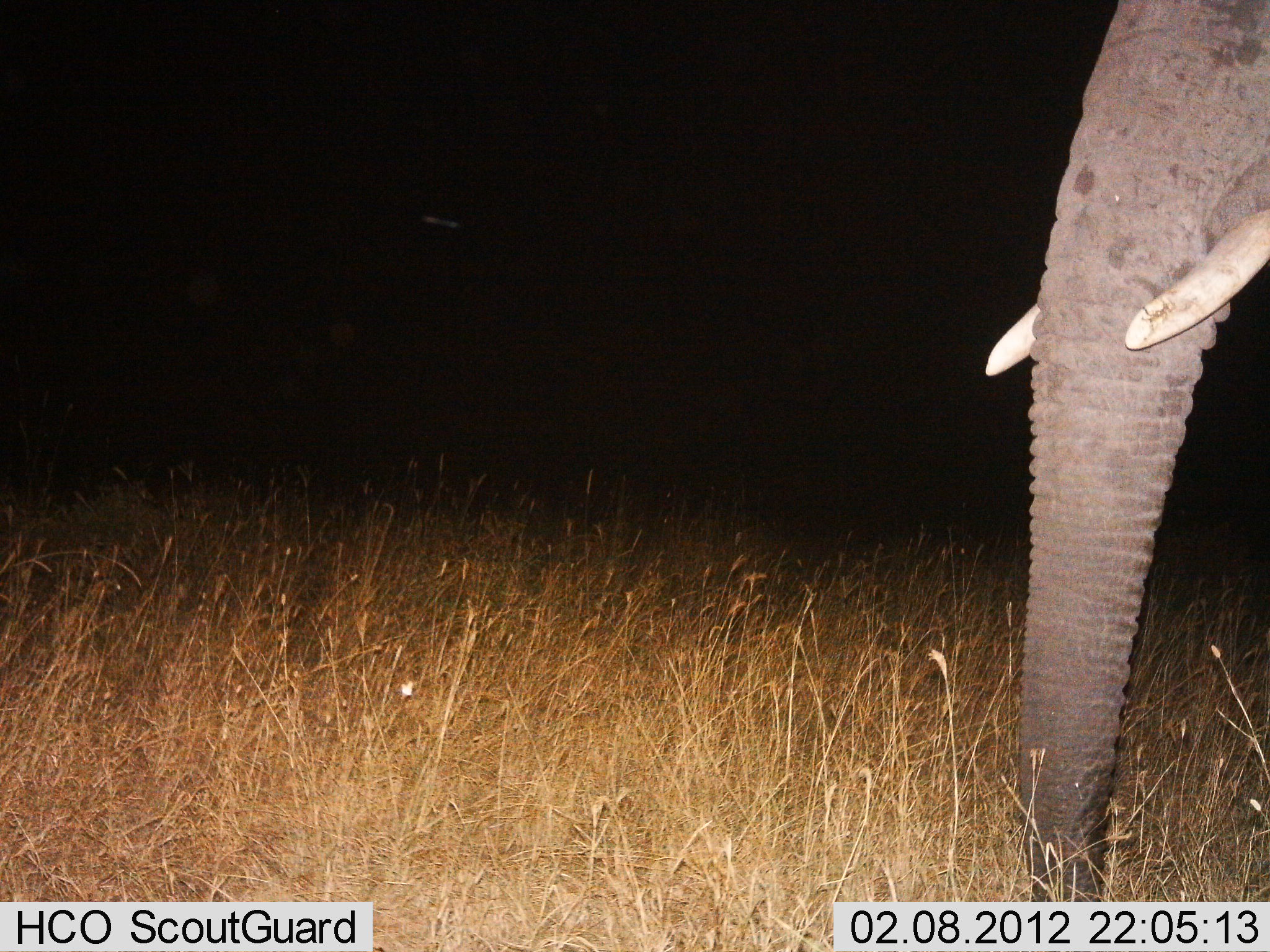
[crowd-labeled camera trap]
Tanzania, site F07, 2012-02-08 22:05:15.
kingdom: Animalia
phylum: Chordata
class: Mammalia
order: Proboscidea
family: Elephantidae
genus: Loxodonta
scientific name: Loxodonta africana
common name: african bush elephant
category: elephant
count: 1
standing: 84%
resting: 0%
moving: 11%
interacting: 0%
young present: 0%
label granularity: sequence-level